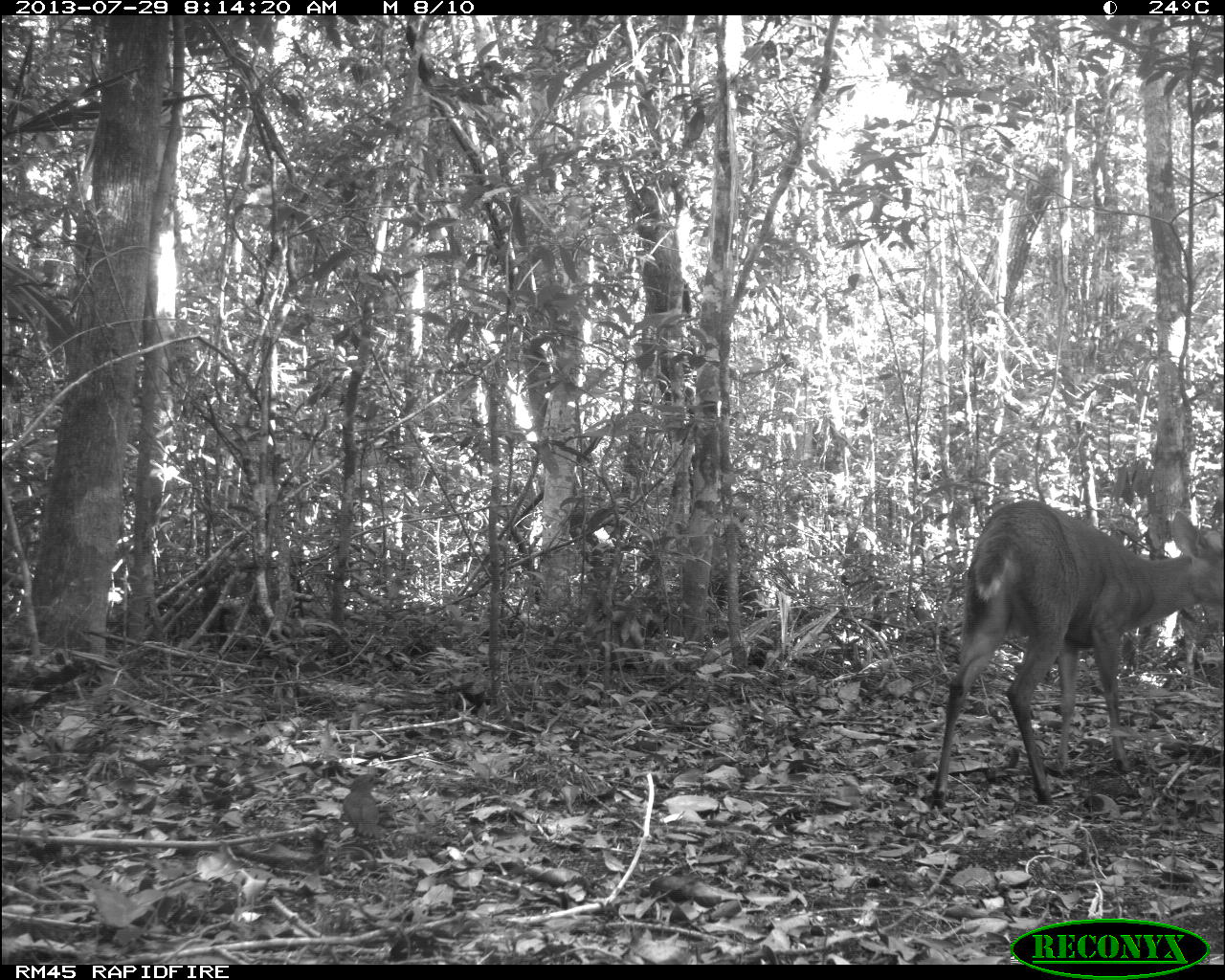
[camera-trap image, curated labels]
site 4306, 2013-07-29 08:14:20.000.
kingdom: Animalia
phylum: Chordata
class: Mammalia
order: Artiodactyla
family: Cervidae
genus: Mazama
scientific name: Mazama temama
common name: central american red brocket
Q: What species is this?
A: Mazama temama (central american red brocket).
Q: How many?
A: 1.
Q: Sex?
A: Male.